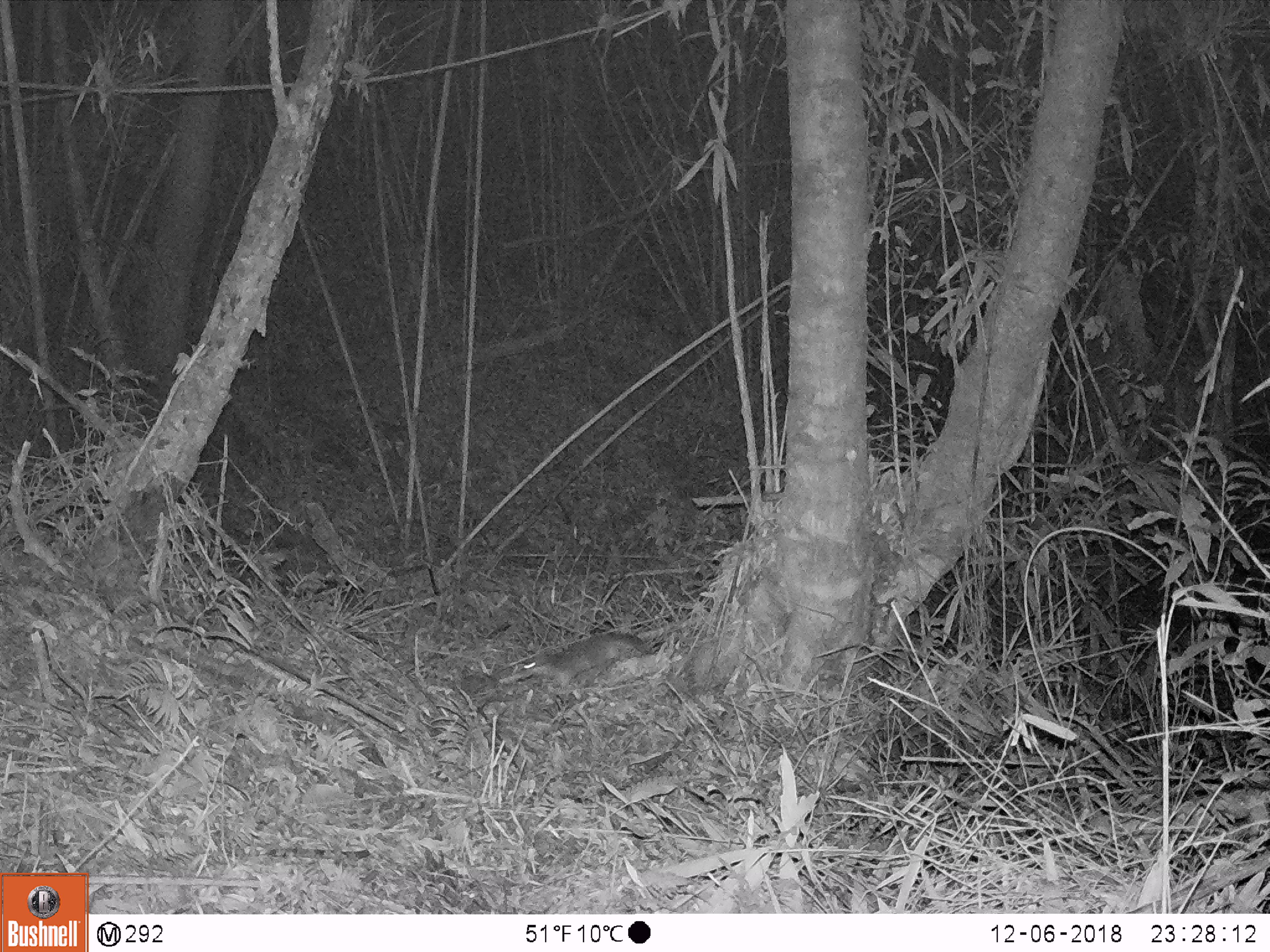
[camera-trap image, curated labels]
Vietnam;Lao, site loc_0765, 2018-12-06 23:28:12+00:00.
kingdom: Animalia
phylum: Chordata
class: Mammalia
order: Rodentia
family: Muridae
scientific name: Muridae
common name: old-world mice and rats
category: unidentified murid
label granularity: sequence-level